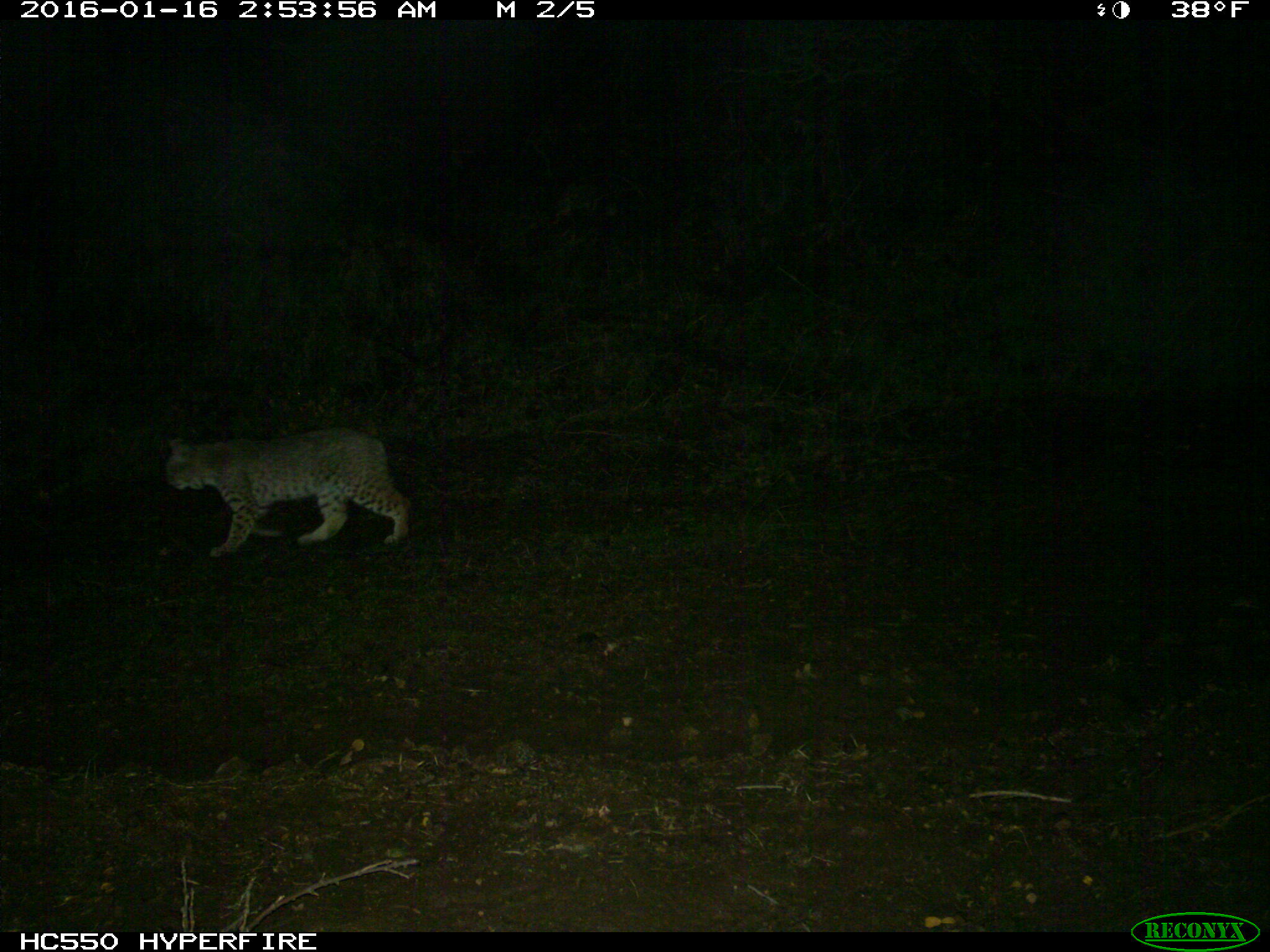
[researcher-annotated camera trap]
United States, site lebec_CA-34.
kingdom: Animalia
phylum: Chordata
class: Mammalia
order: Carnivora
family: Felidae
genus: Lynx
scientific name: Lynx rufus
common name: bobcat